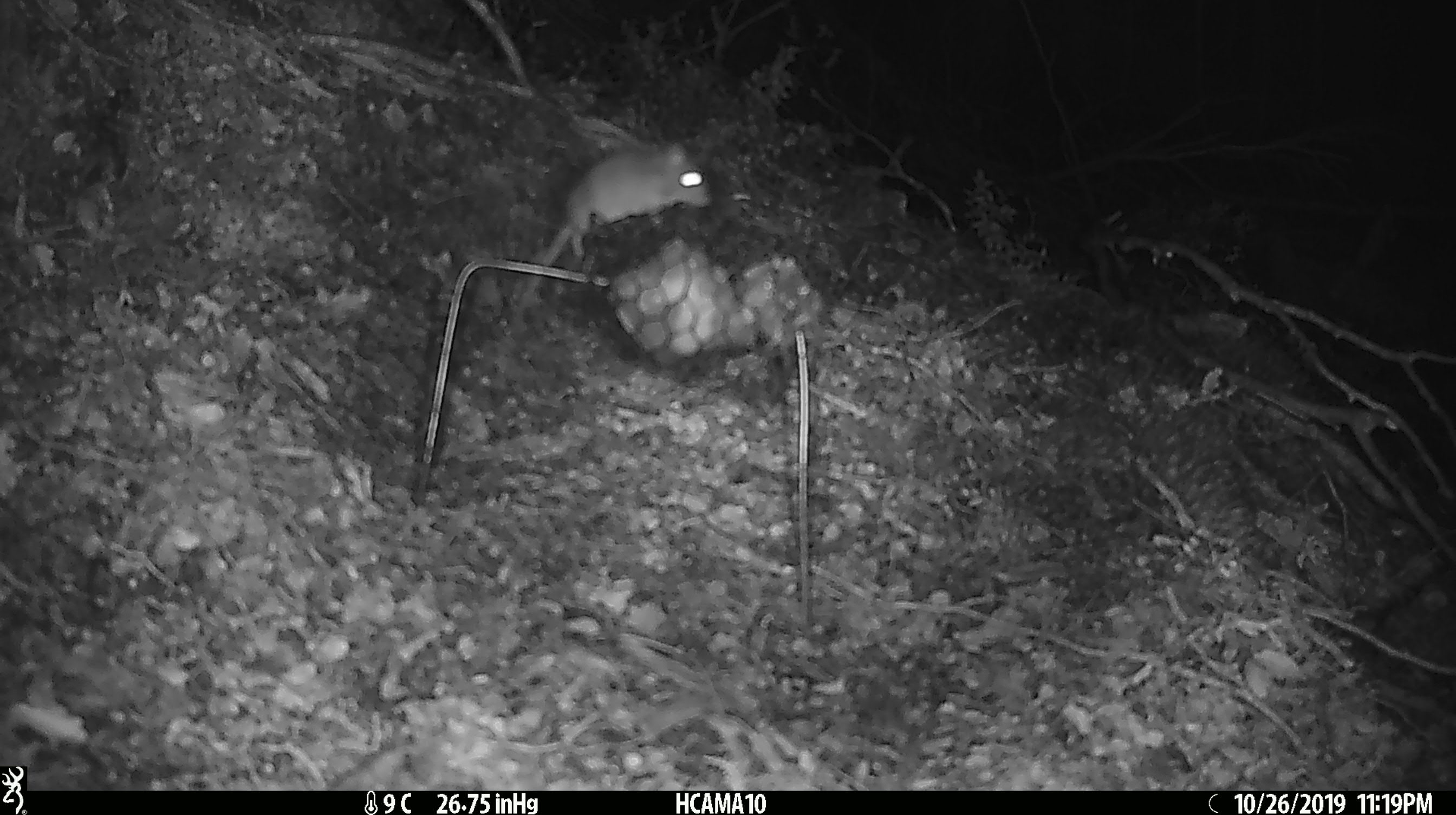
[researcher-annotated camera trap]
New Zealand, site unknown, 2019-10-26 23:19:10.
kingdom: Animalia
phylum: Chordata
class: Mammalia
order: Rodentia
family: Muridae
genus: Mus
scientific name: Mus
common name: mouse